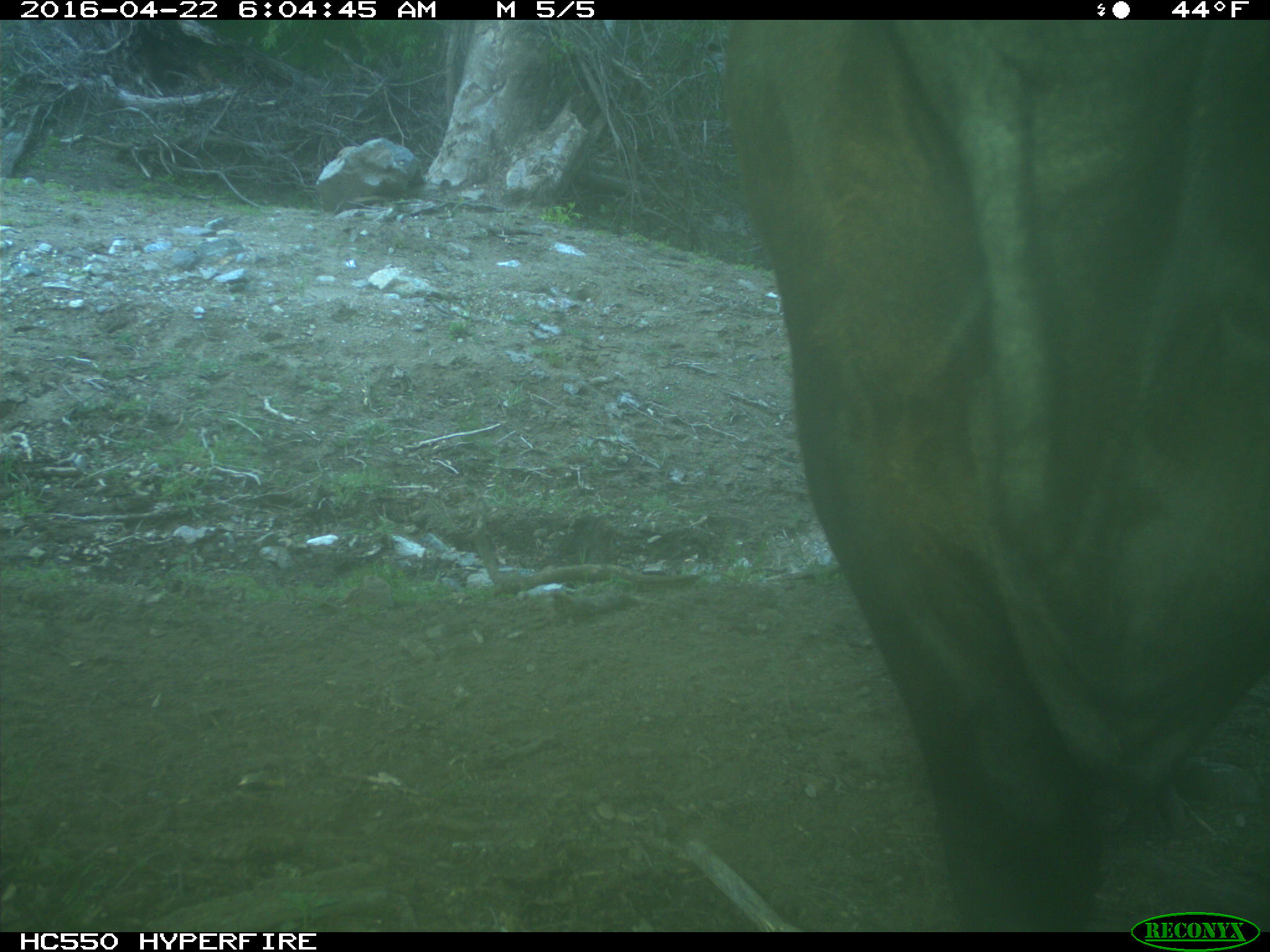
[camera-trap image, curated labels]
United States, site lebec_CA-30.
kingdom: Animalia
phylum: Chordata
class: Mammalia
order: Artiodactyla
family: Bovidae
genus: Bos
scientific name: Bos taurus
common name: domestic cow